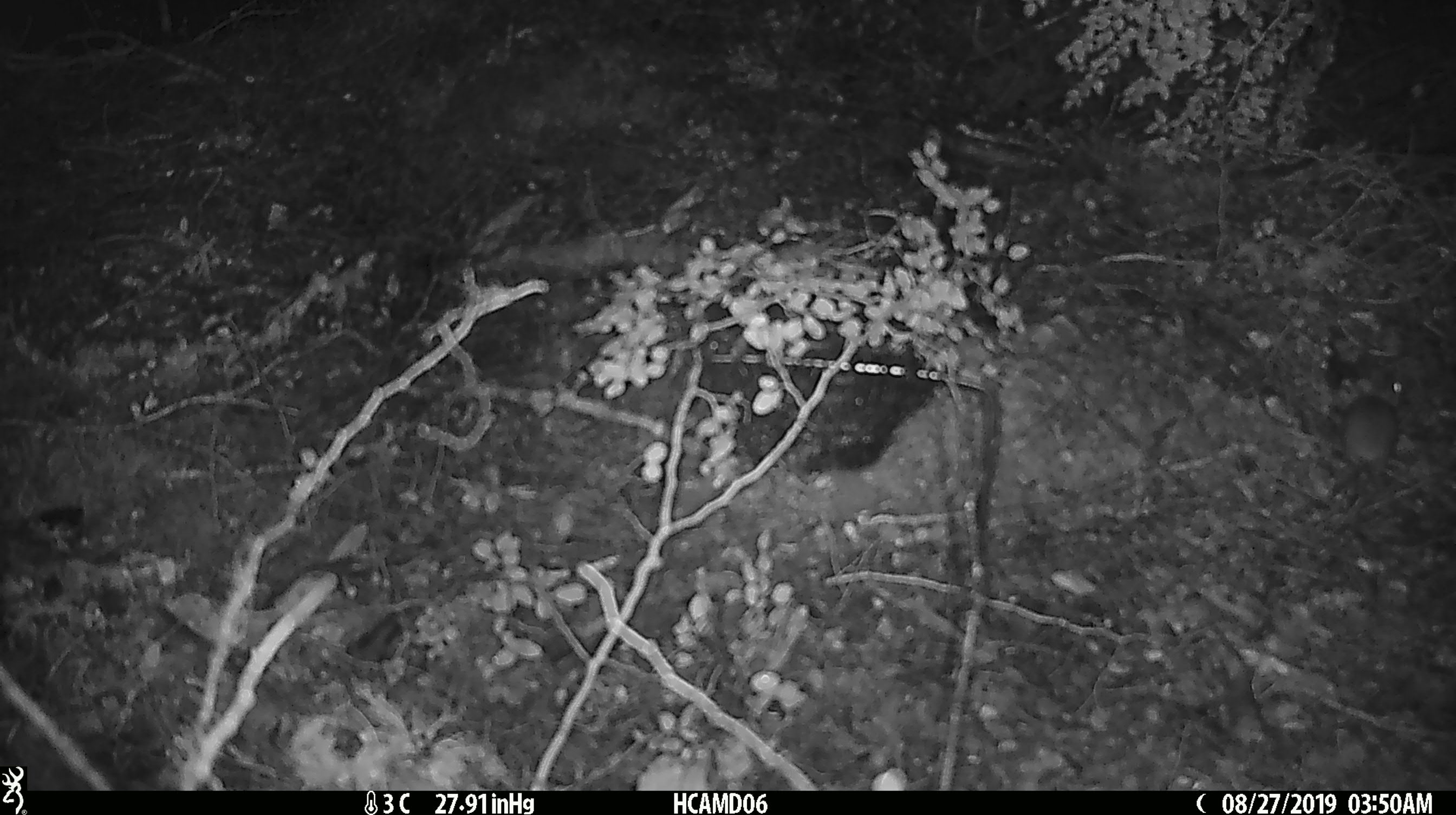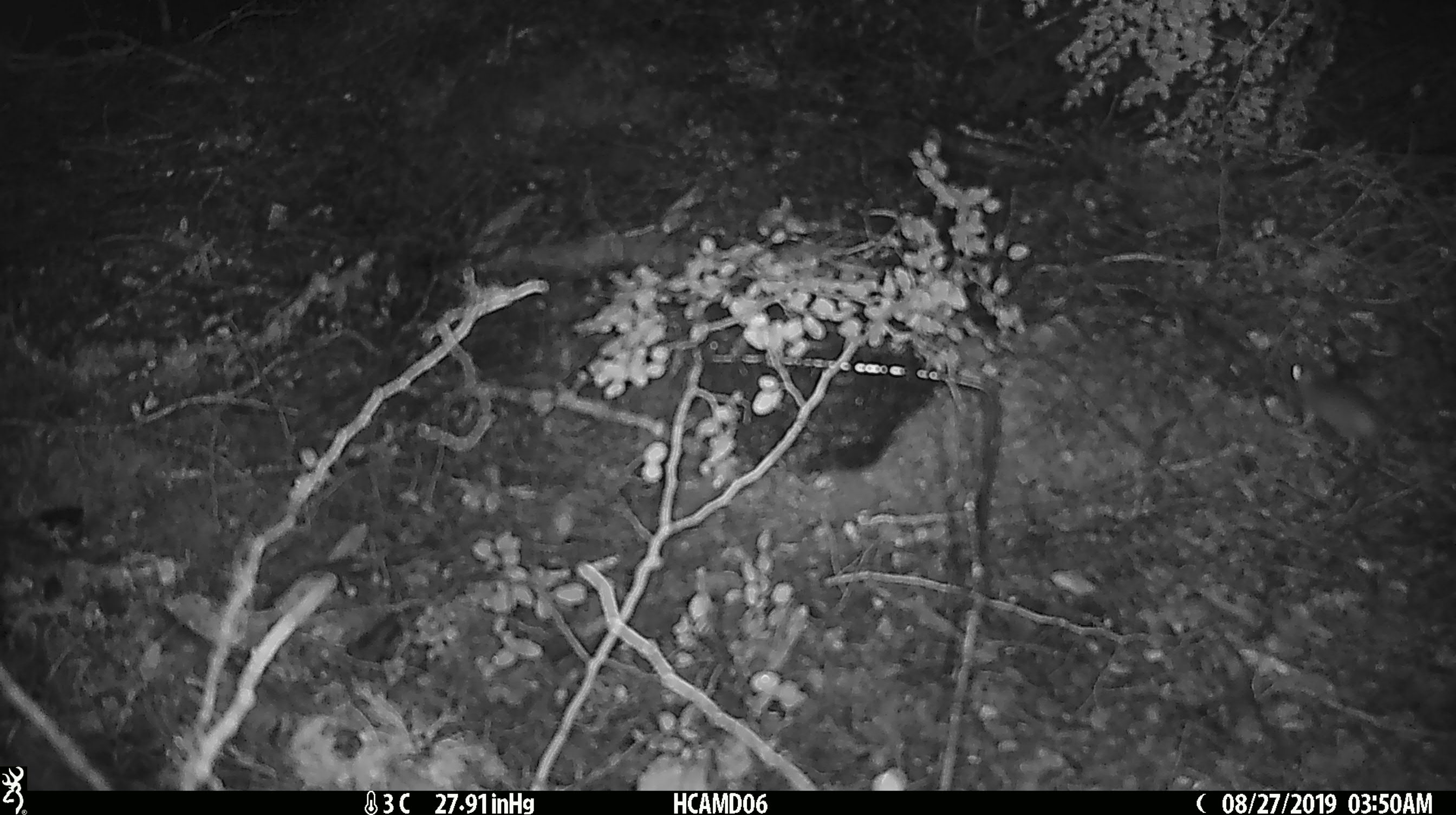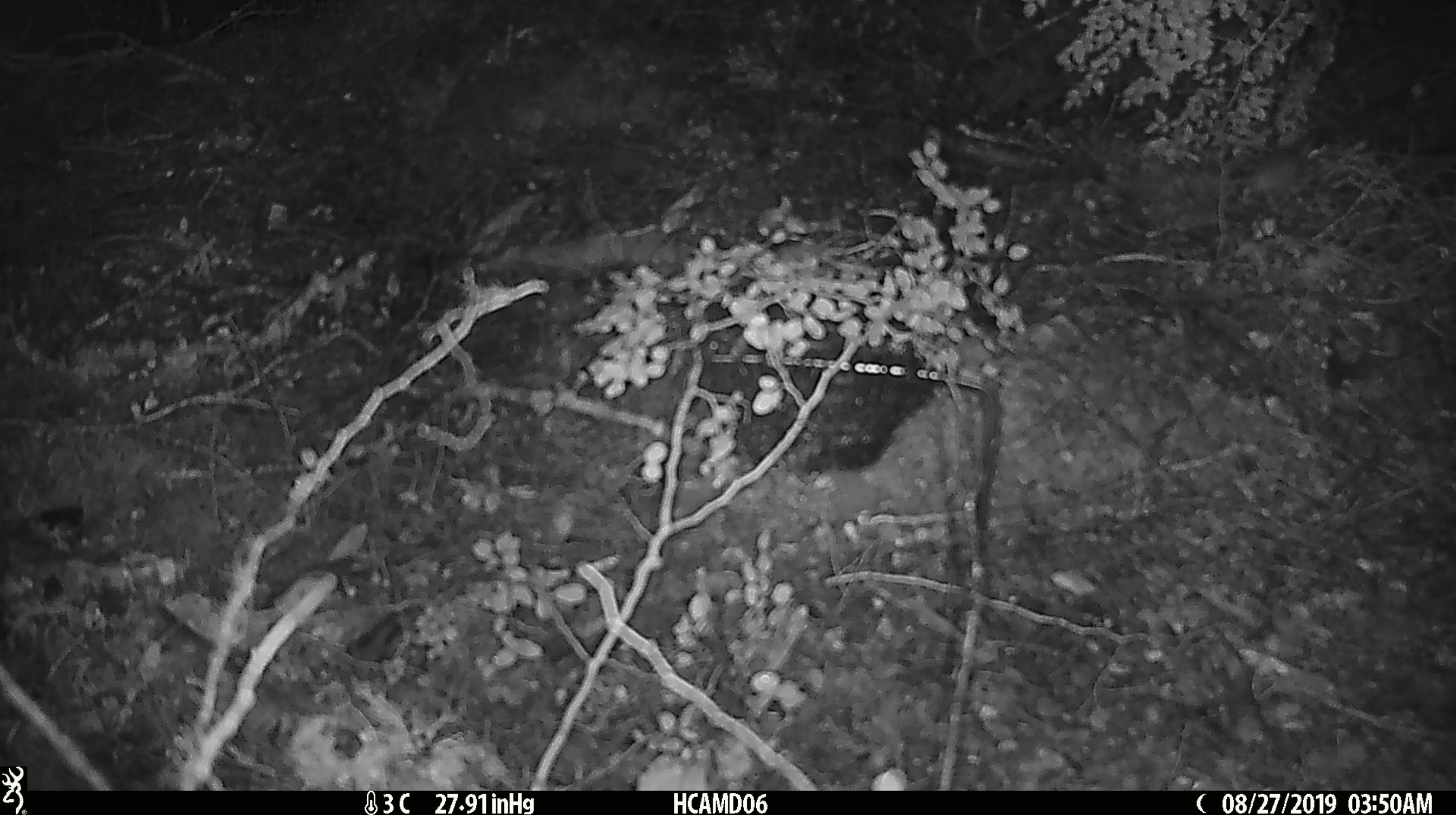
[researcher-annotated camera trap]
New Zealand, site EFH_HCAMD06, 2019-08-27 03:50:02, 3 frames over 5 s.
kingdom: Animalia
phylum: Chordata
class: Mammalia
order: Rodentia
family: Muridae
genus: Mus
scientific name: Mus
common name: mouse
Mouse (Mus).